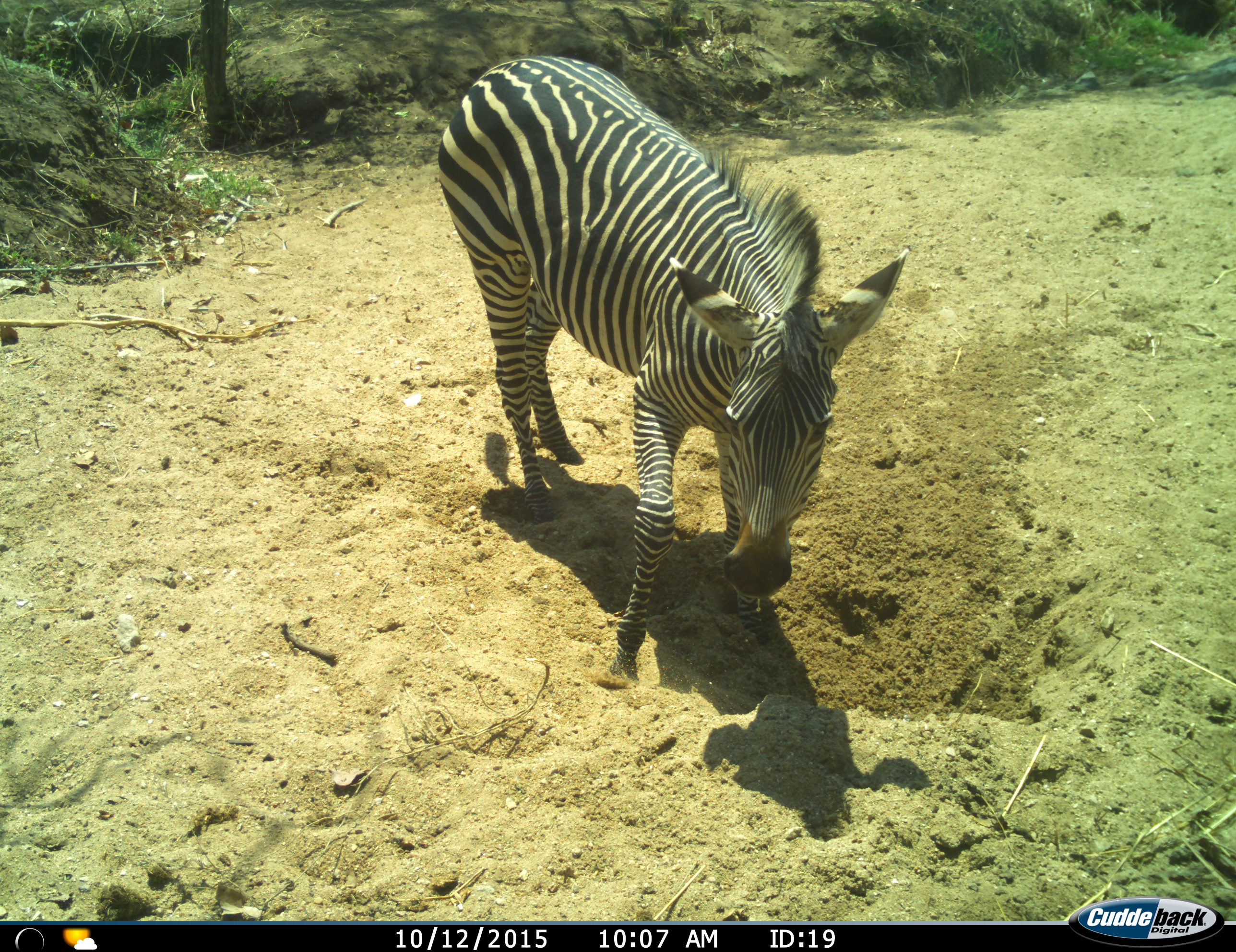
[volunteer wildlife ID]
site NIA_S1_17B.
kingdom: Animalia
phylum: Chordata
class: Mammalia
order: Perissodactyla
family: Equidae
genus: Equus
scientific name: Equus quagga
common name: plains zebra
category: zebraplains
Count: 1.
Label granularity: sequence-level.